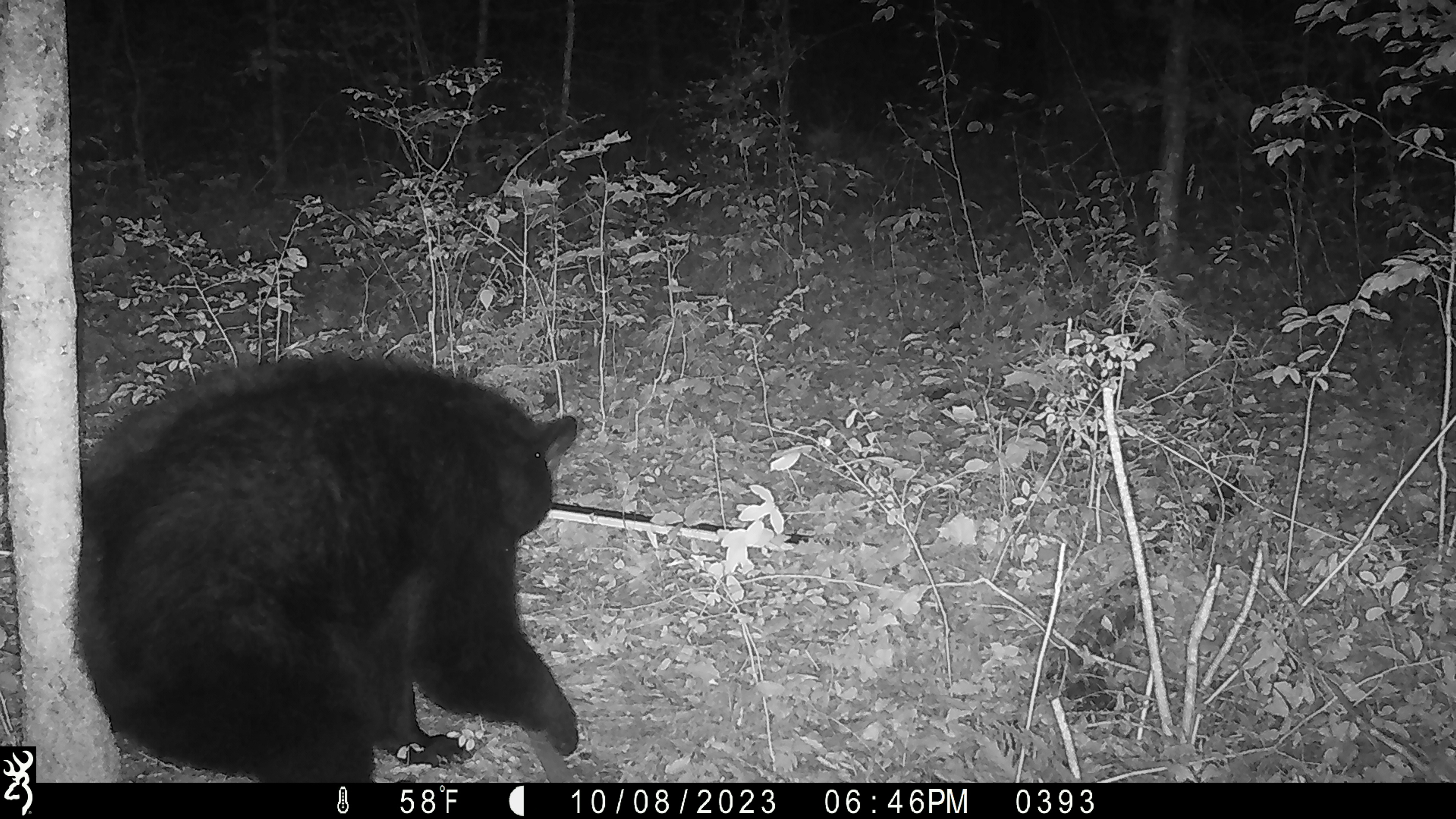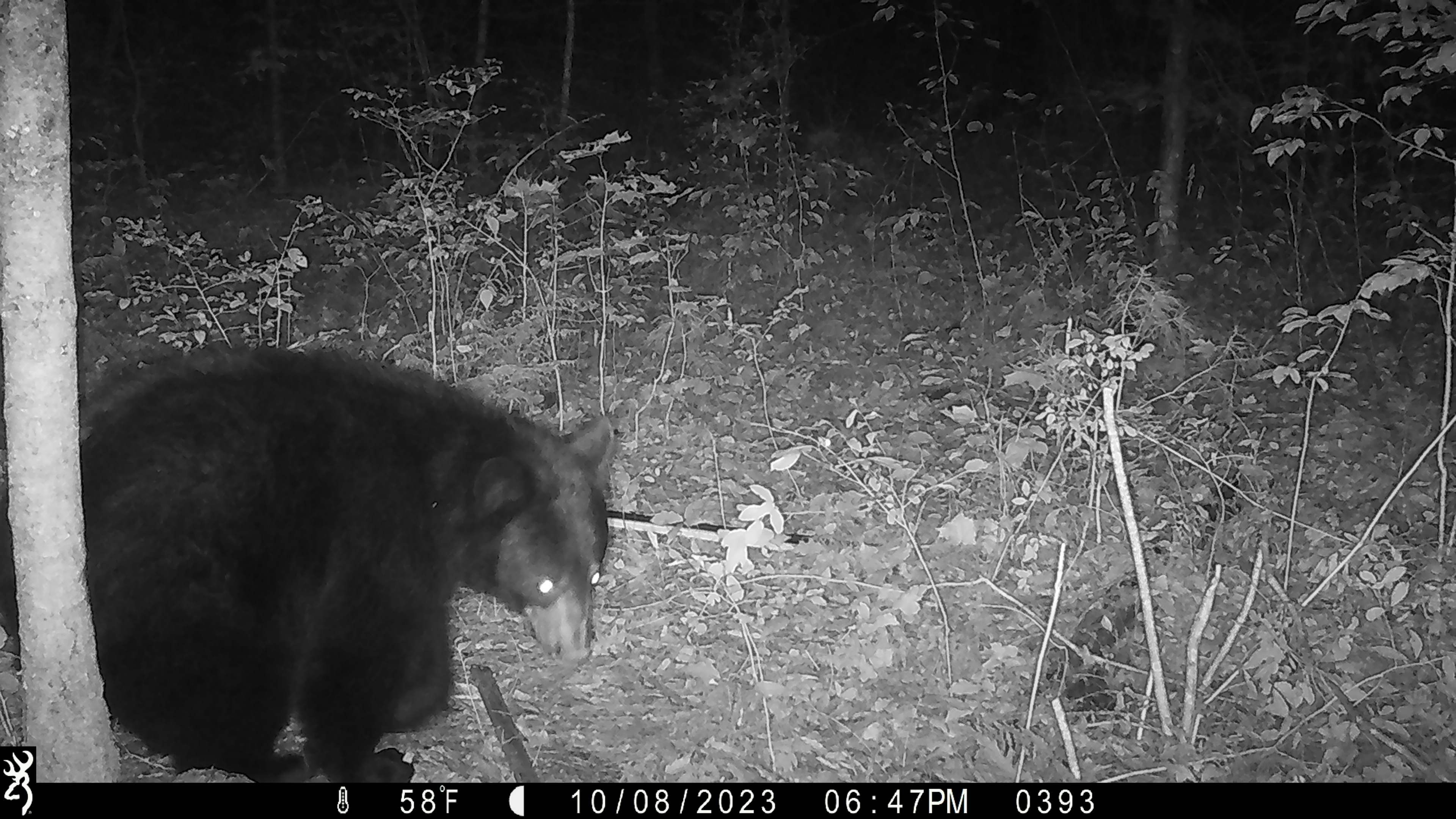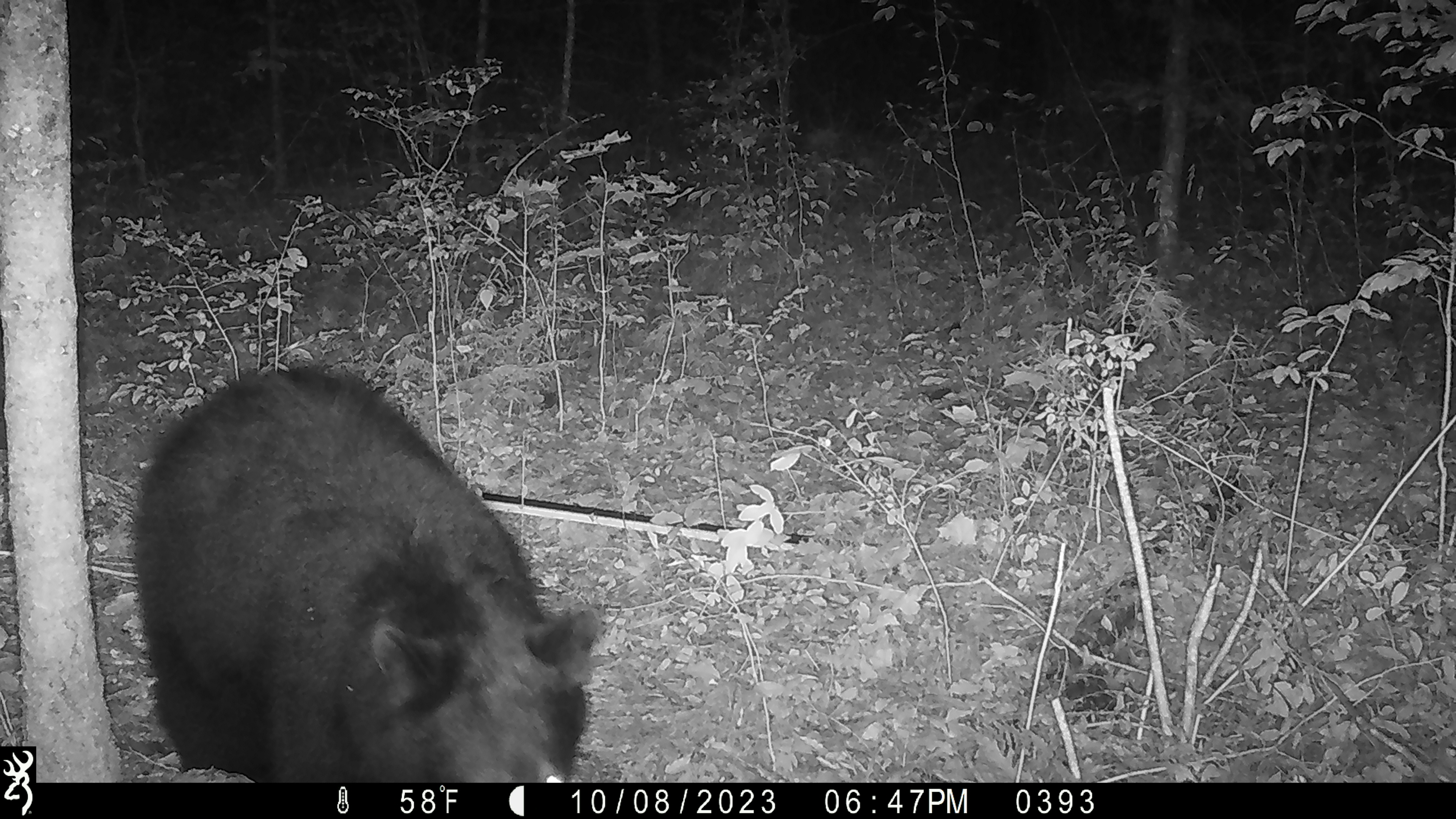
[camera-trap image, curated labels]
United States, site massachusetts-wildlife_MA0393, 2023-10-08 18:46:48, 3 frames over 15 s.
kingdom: Animalia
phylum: Chordata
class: Mammalia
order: Carnivora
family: Ursidae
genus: Ursus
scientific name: Ursus americanus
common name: black bear